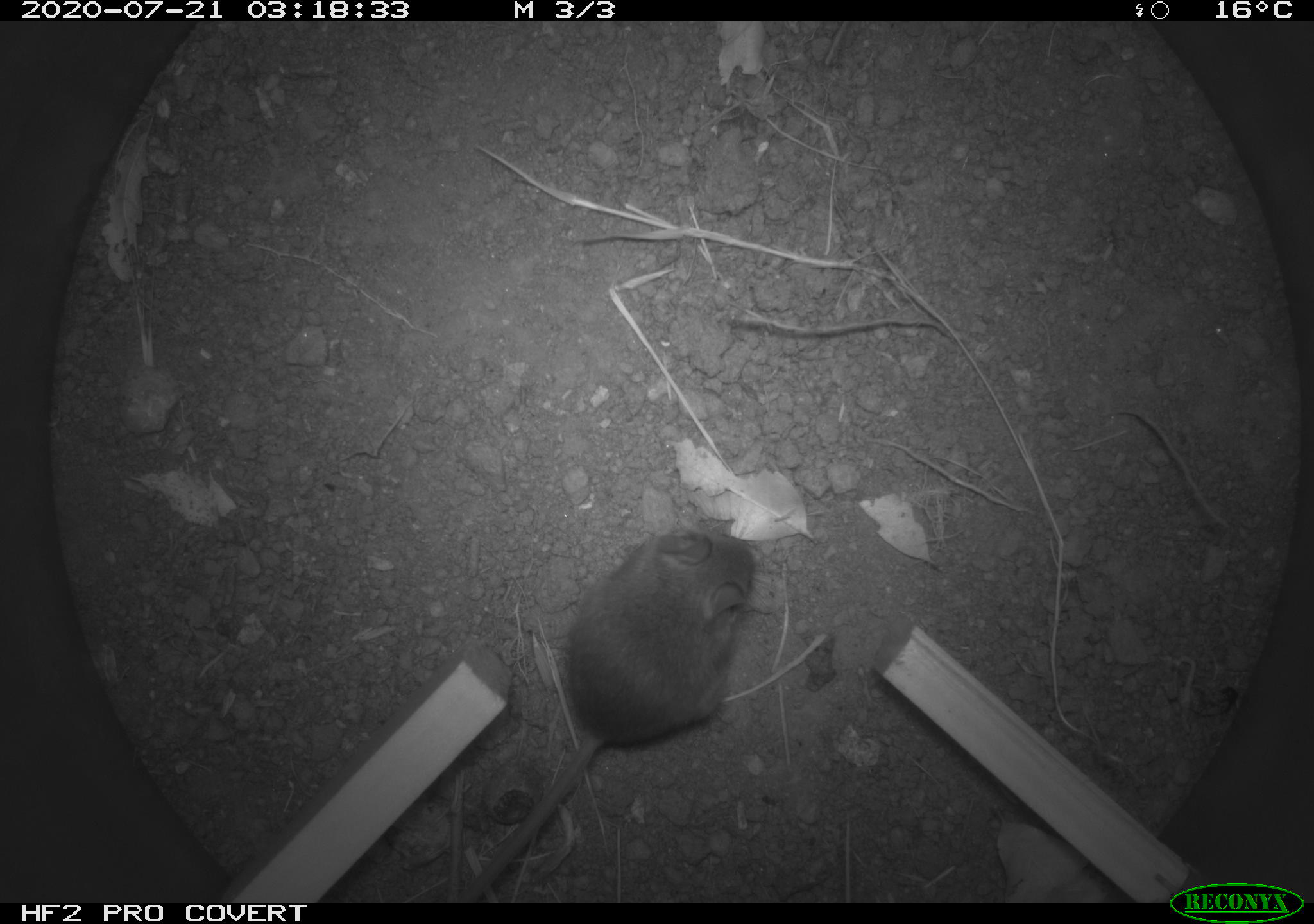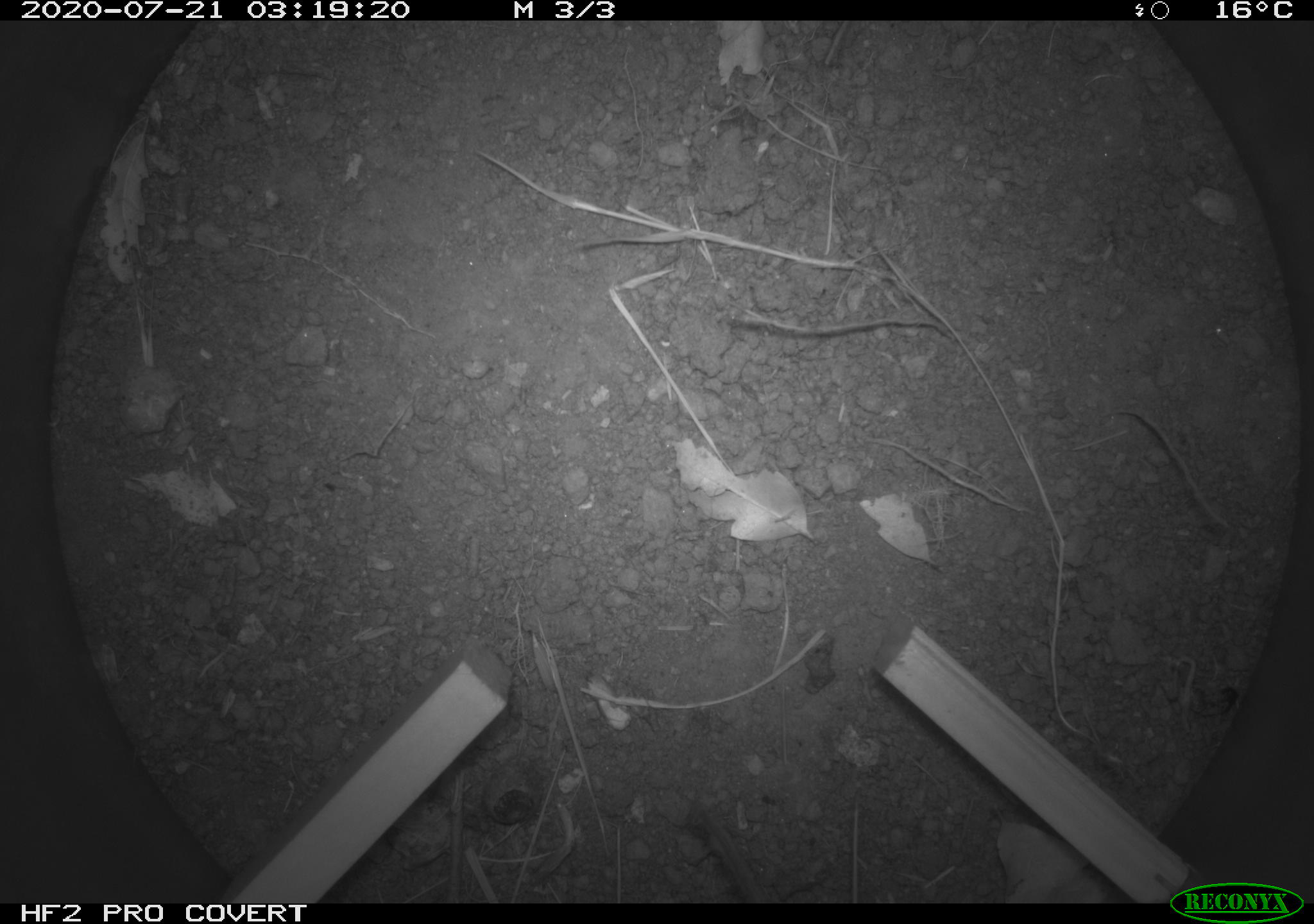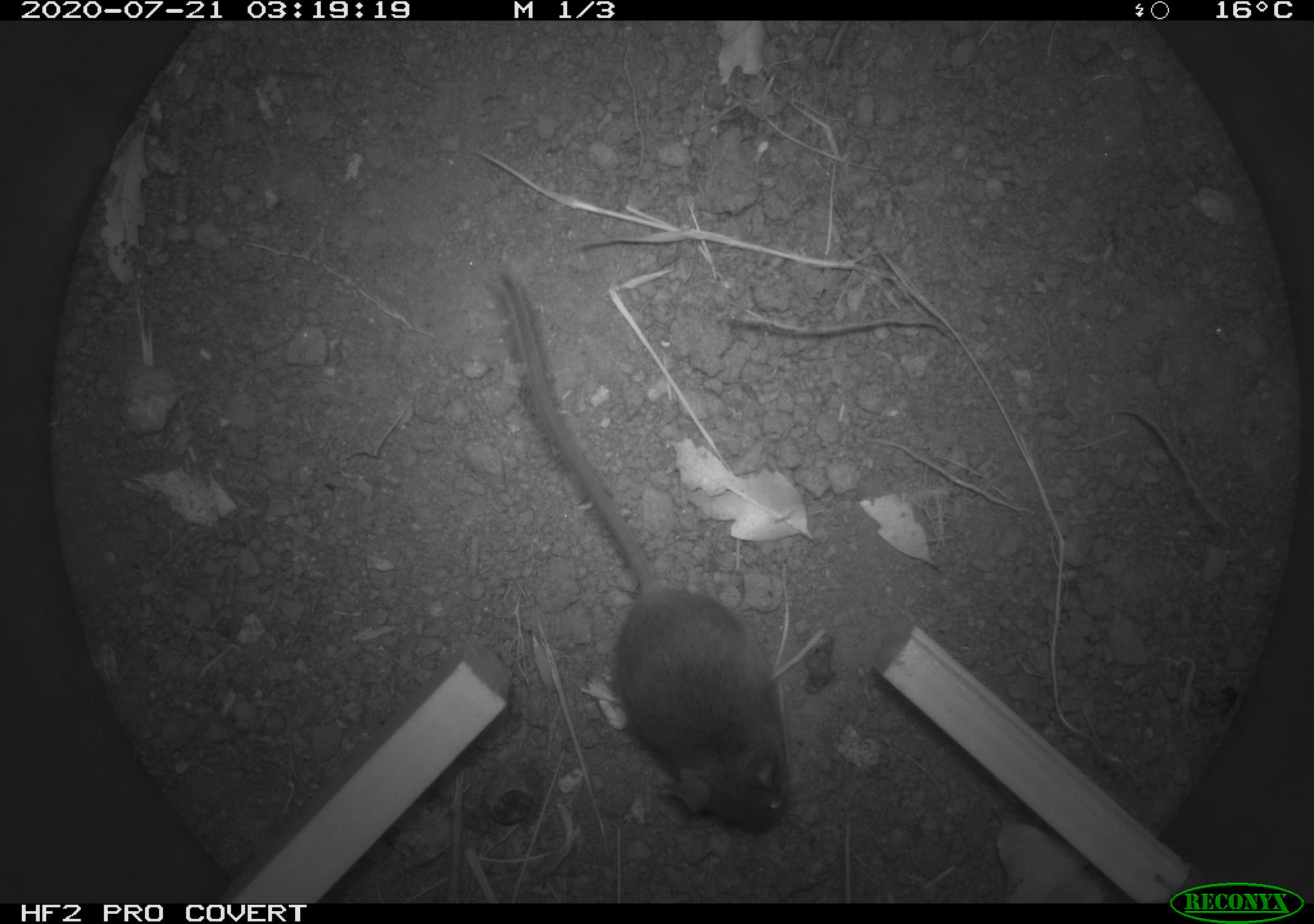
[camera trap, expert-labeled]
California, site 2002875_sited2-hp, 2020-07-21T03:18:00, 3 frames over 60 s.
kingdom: Animalia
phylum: Chordata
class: Mammalia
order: Rodentia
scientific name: Rodentia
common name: rodent